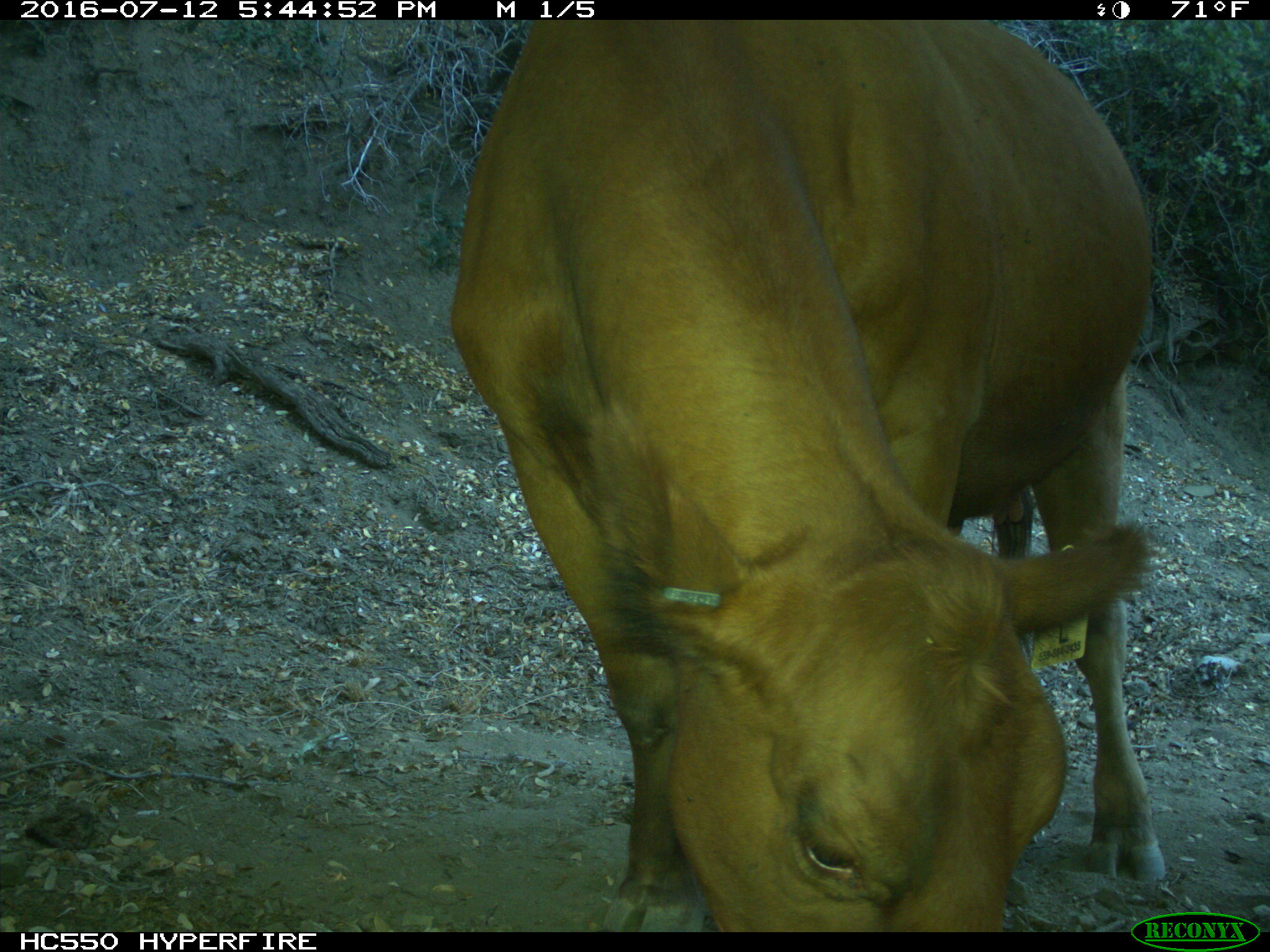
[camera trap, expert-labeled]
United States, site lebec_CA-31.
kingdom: Animalia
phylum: Chordata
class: Mammalia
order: Artiodactyla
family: Bovidae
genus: Bos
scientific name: Bos taurus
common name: domestic cow